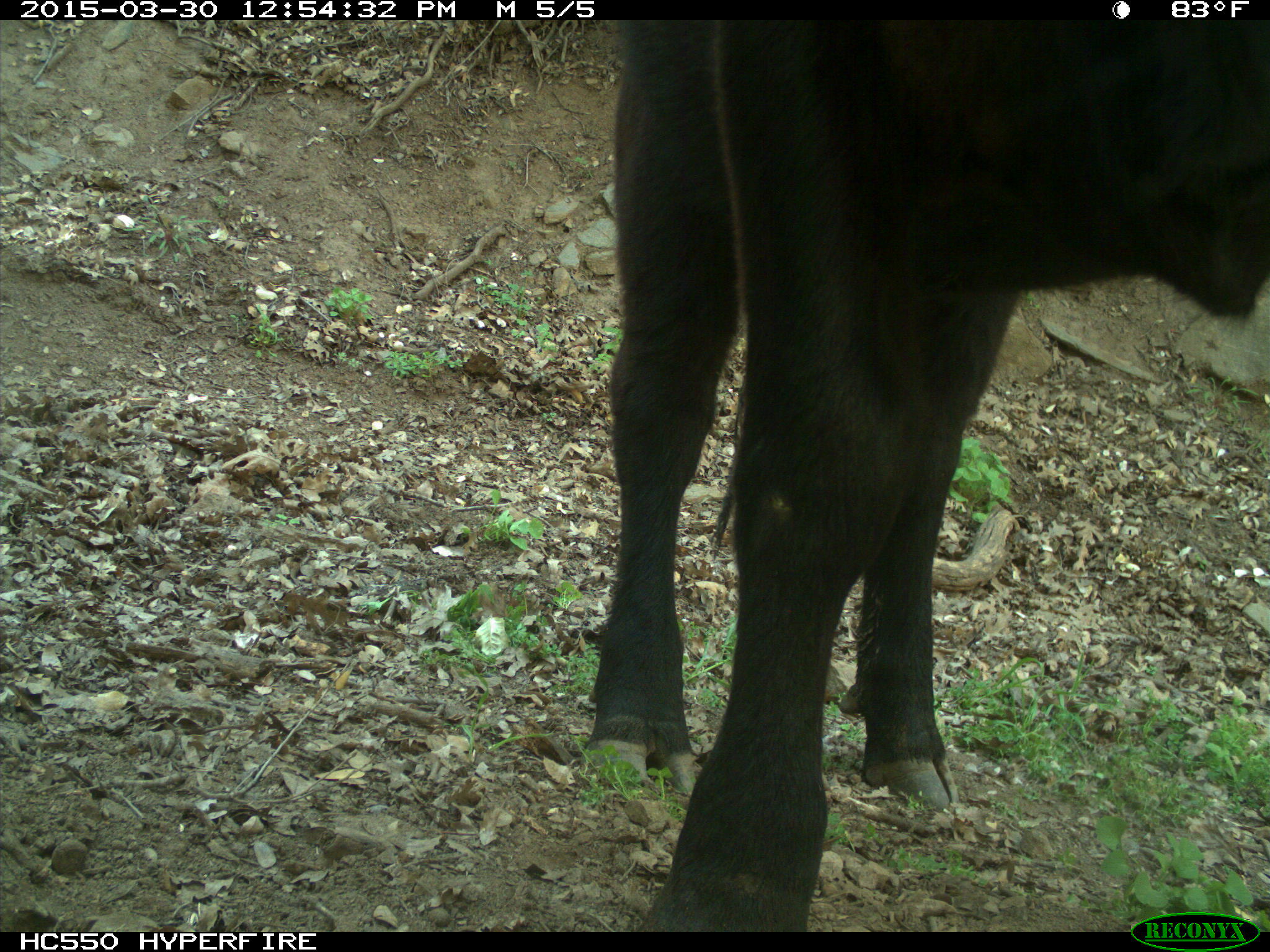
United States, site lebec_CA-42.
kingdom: Animalia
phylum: Chordata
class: Mammalia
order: Artiodactyla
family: Bovidae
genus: Bos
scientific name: Bos taurus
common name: domestic cow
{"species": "Bos taurus (domestic cow)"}